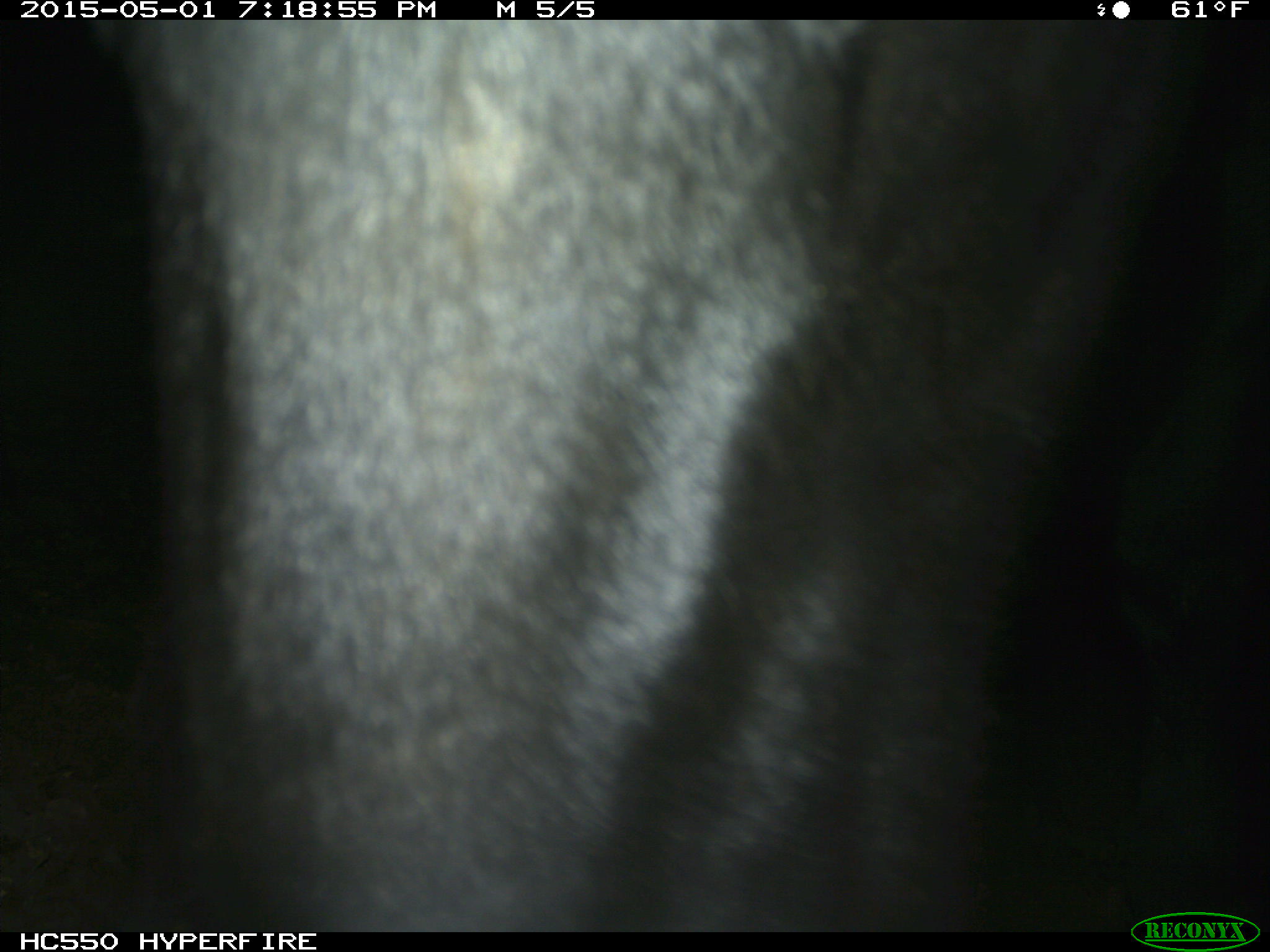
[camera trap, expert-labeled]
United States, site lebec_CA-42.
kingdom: Animalia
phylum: Chordata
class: Mammalia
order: Artiodactyla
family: Bovidae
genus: Bos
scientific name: Bos taurus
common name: domestic cow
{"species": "Bos taurus (domestic cow)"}